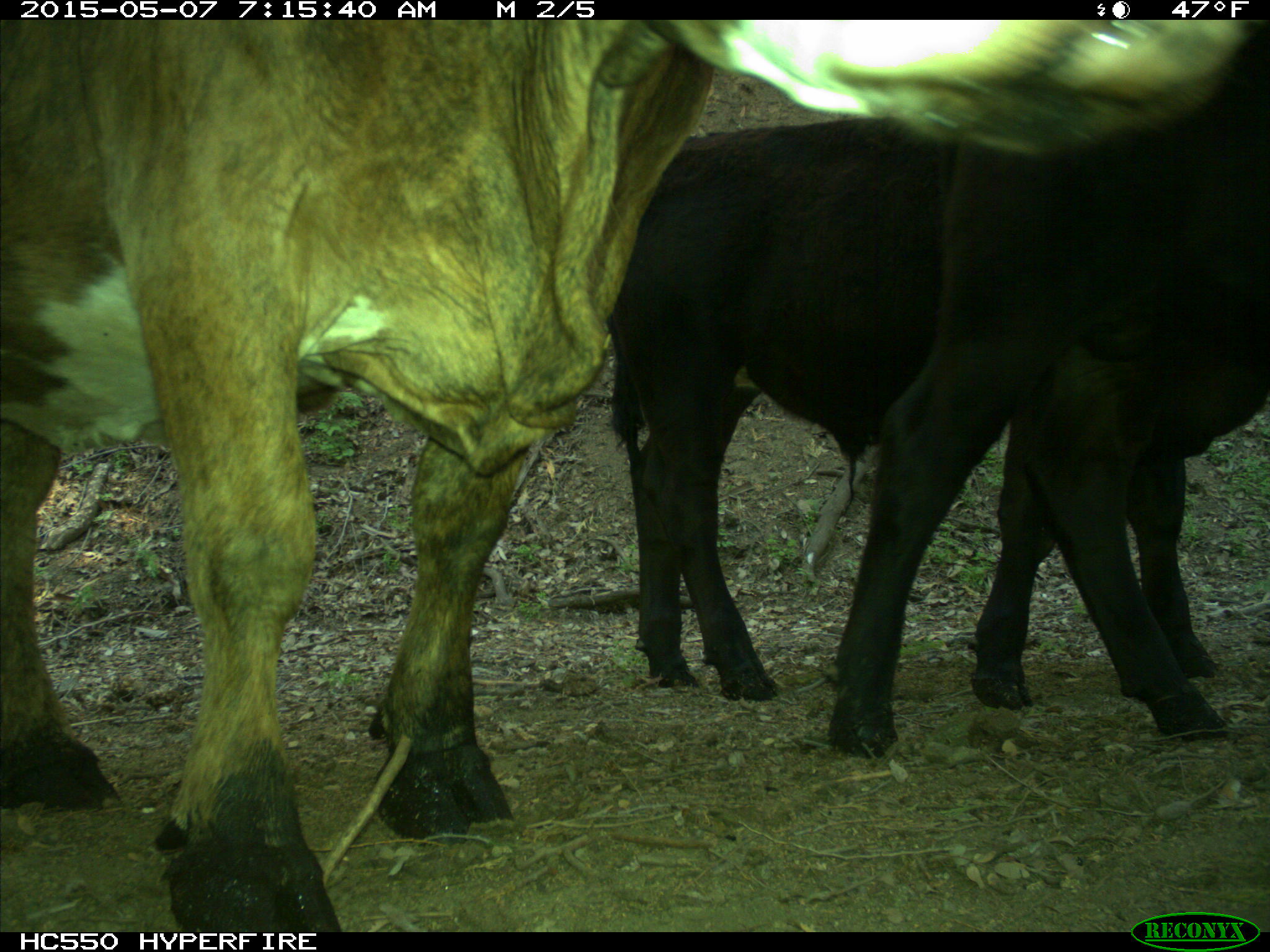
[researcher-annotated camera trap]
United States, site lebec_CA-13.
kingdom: Animalia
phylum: Chordata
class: Mammalia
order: Artiodactyla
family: Bovidae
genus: Bos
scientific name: Bos taurus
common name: domestic cow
Bos taurus (domestic cow).